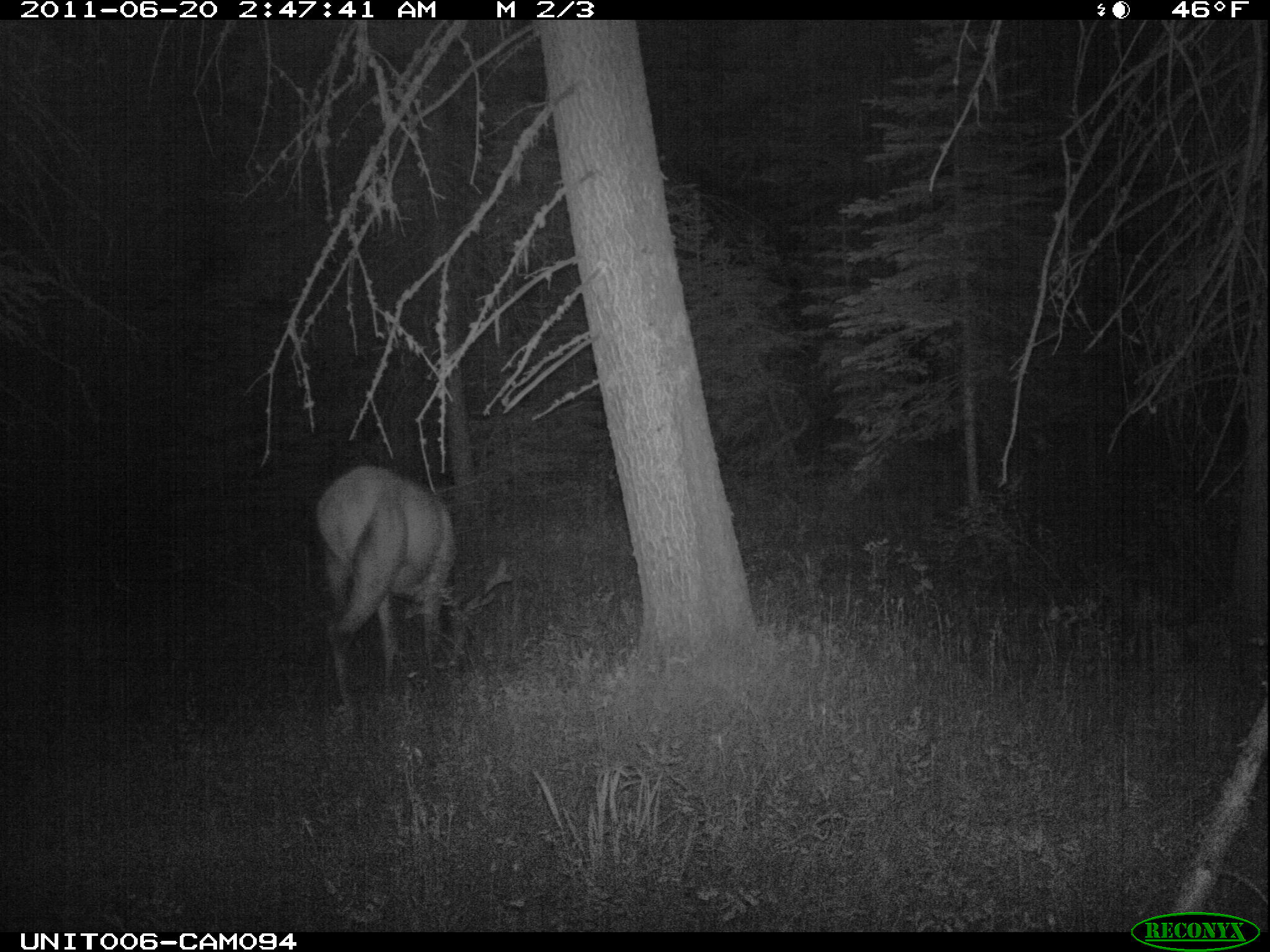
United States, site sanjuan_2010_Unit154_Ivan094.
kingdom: Animalia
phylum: Chordata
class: Mammalia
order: Artiodactyla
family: Cervidae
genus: Cervus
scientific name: Cervus elaphus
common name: red deer